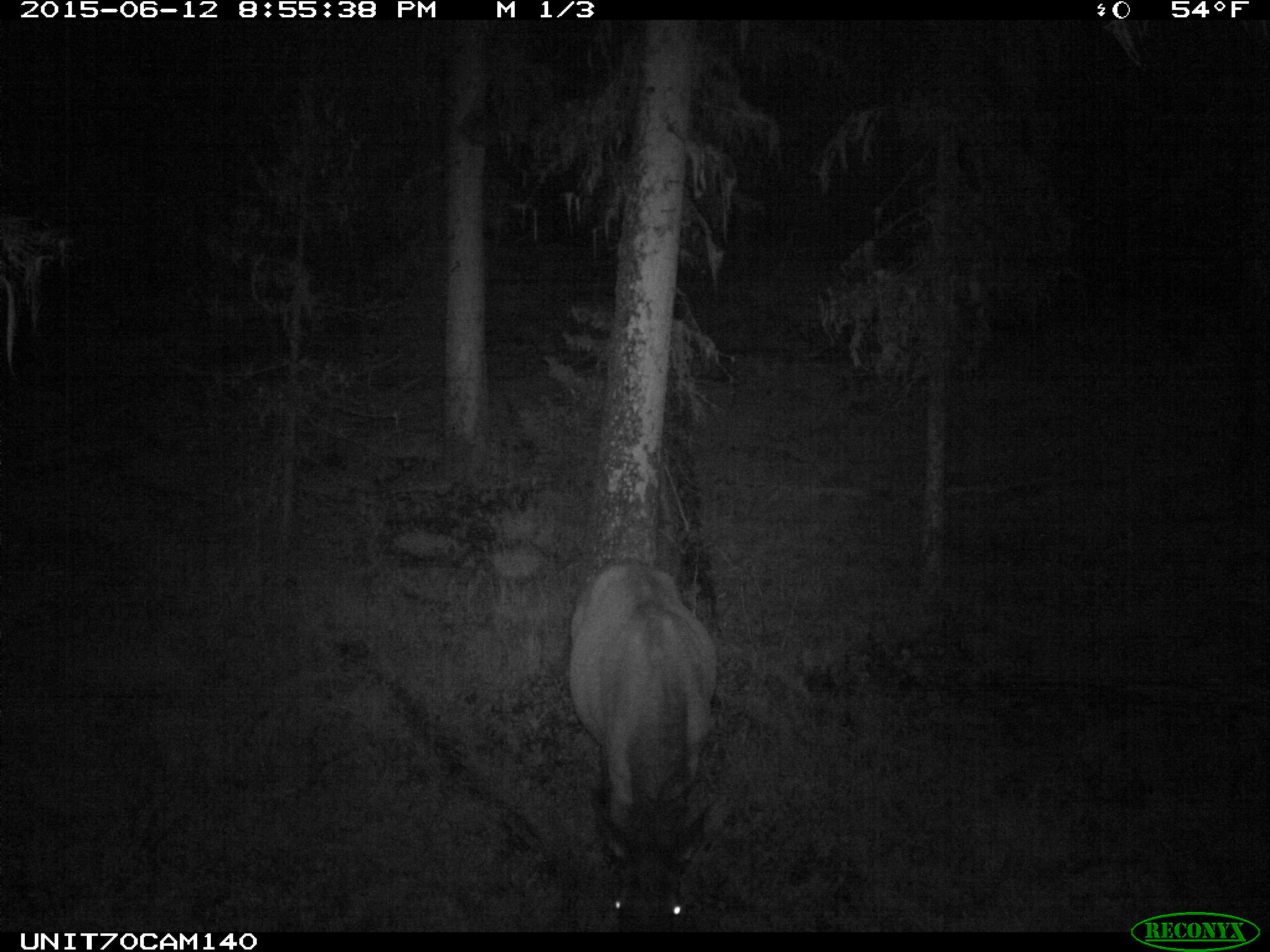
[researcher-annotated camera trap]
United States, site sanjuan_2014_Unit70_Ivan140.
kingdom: Animalia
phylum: Chordata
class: Mammalia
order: Artiodactyla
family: Cervidae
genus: Cervus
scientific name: Cervus elaphus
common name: red deer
Cervus elaphus (red deer).